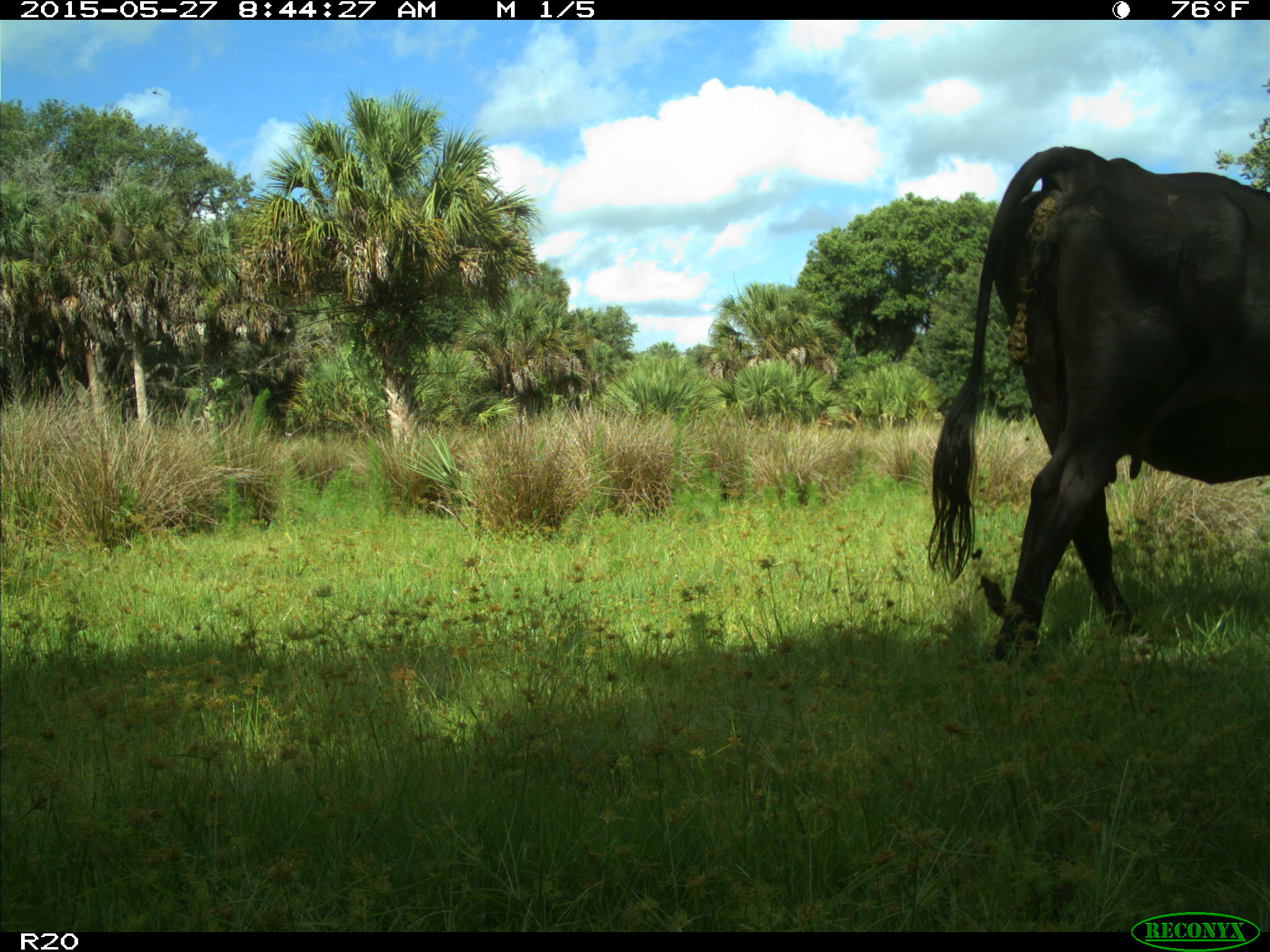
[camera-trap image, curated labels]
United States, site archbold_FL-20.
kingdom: Animalia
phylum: Chordata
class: Mammalia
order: Artiodactyla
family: Bovidae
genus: Bos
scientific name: Bos taurus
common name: domestic cow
Bos taurus (domestic cow).